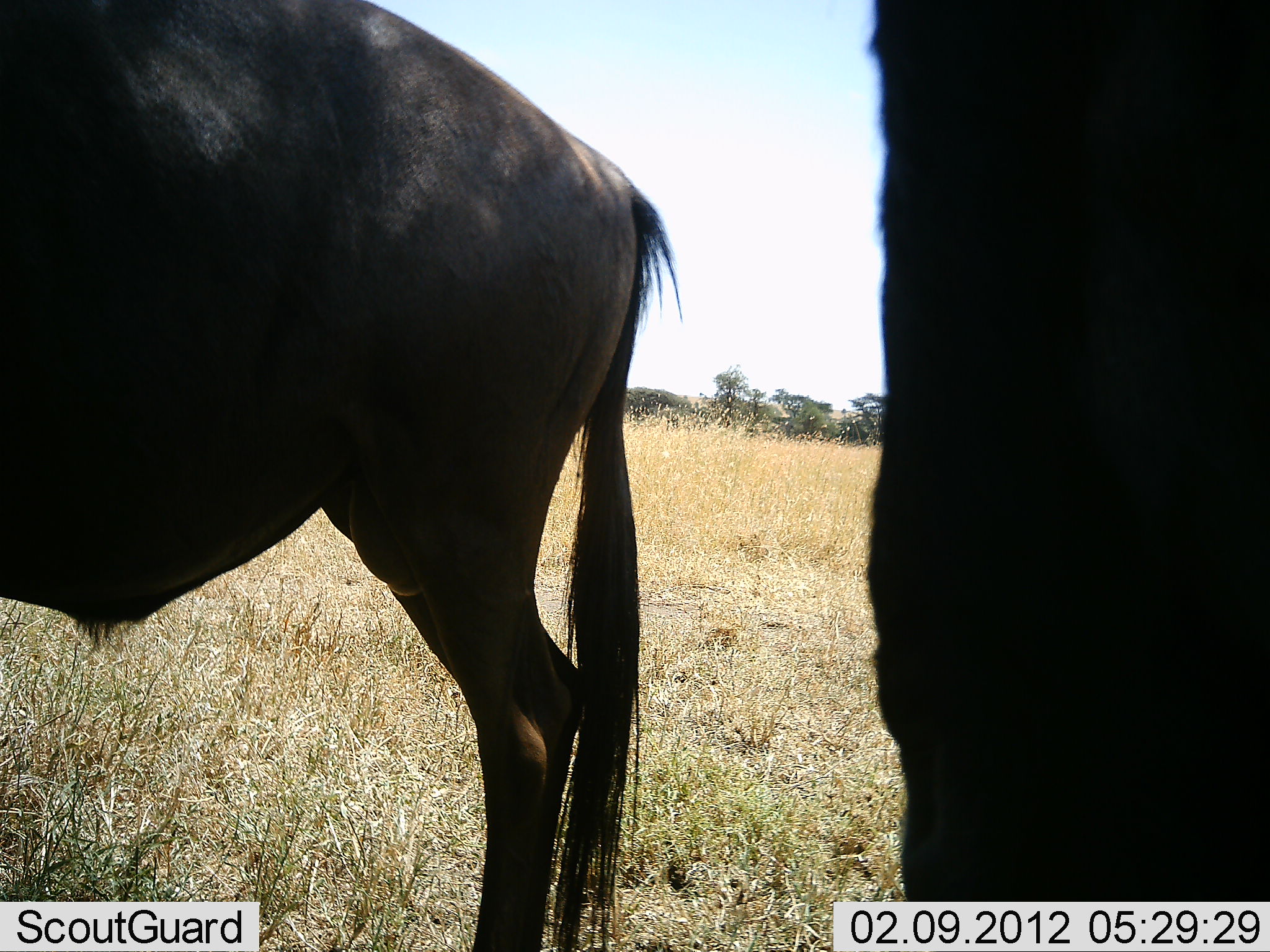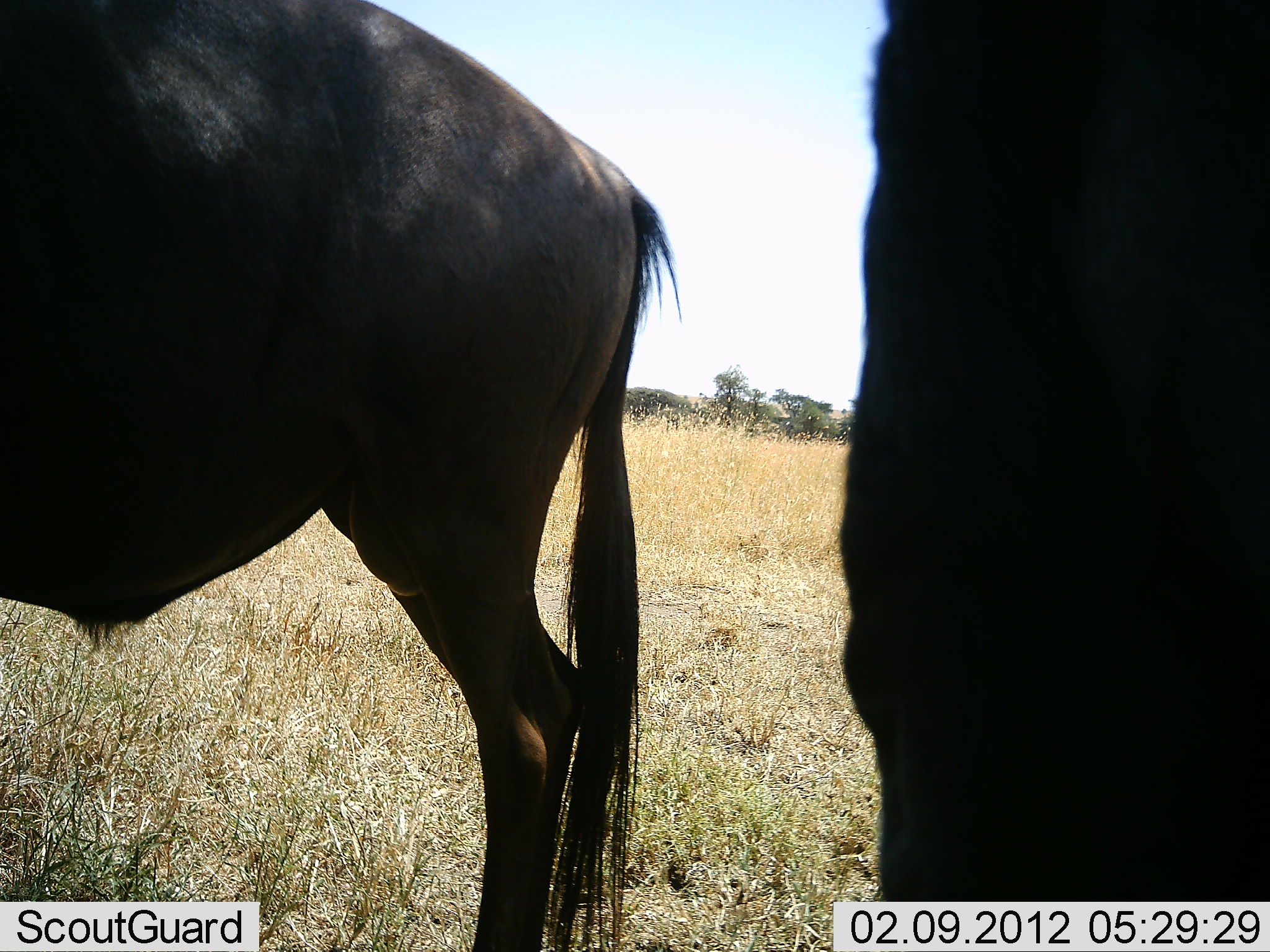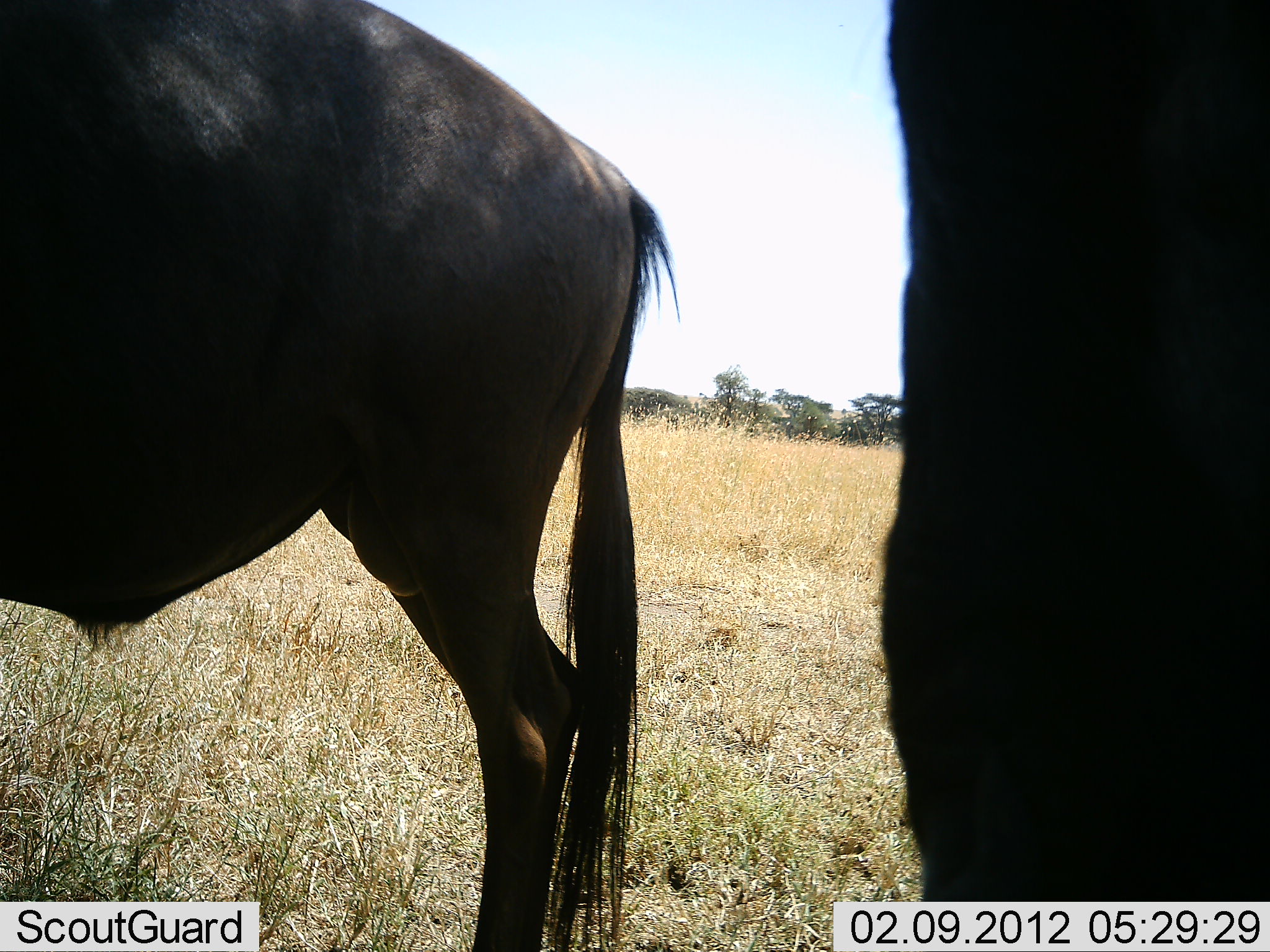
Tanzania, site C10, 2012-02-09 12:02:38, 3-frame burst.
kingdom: Animalia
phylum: Chordata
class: Mammalia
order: Artiodactyla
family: Bovidae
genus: Connochaetes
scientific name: Connochaetes taurinus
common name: blue wildebeest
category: wildebeest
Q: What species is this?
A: Wildebeest (blue wildebeest) (Connochaetes taurinus).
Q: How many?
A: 2.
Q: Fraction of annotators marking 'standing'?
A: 100%.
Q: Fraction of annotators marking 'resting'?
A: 0%.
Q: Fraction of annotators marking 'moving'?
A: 6%.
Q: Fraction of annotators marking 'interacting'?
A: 0%.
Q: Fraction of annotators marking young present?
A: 0%.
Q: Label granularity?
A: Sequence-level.